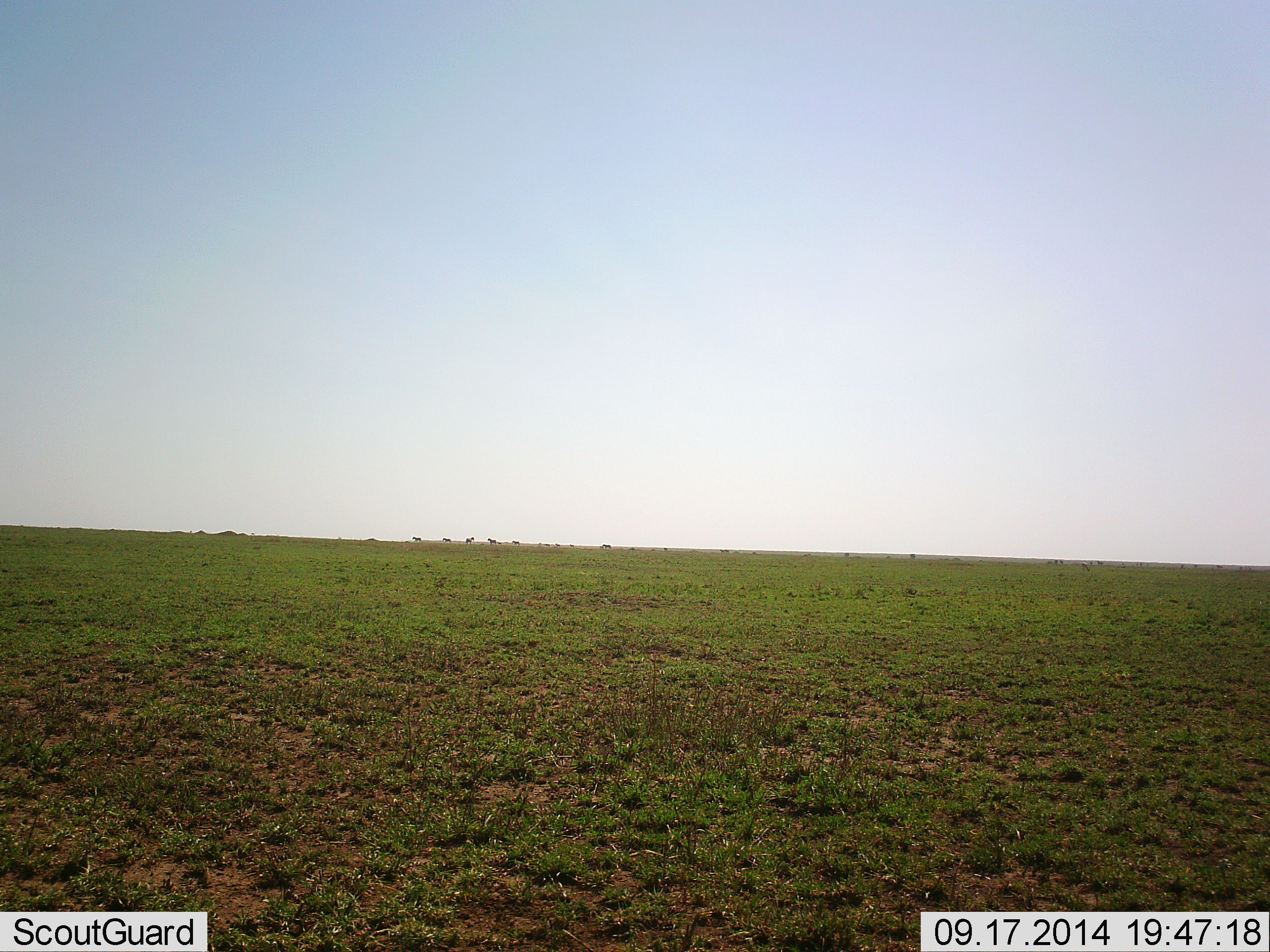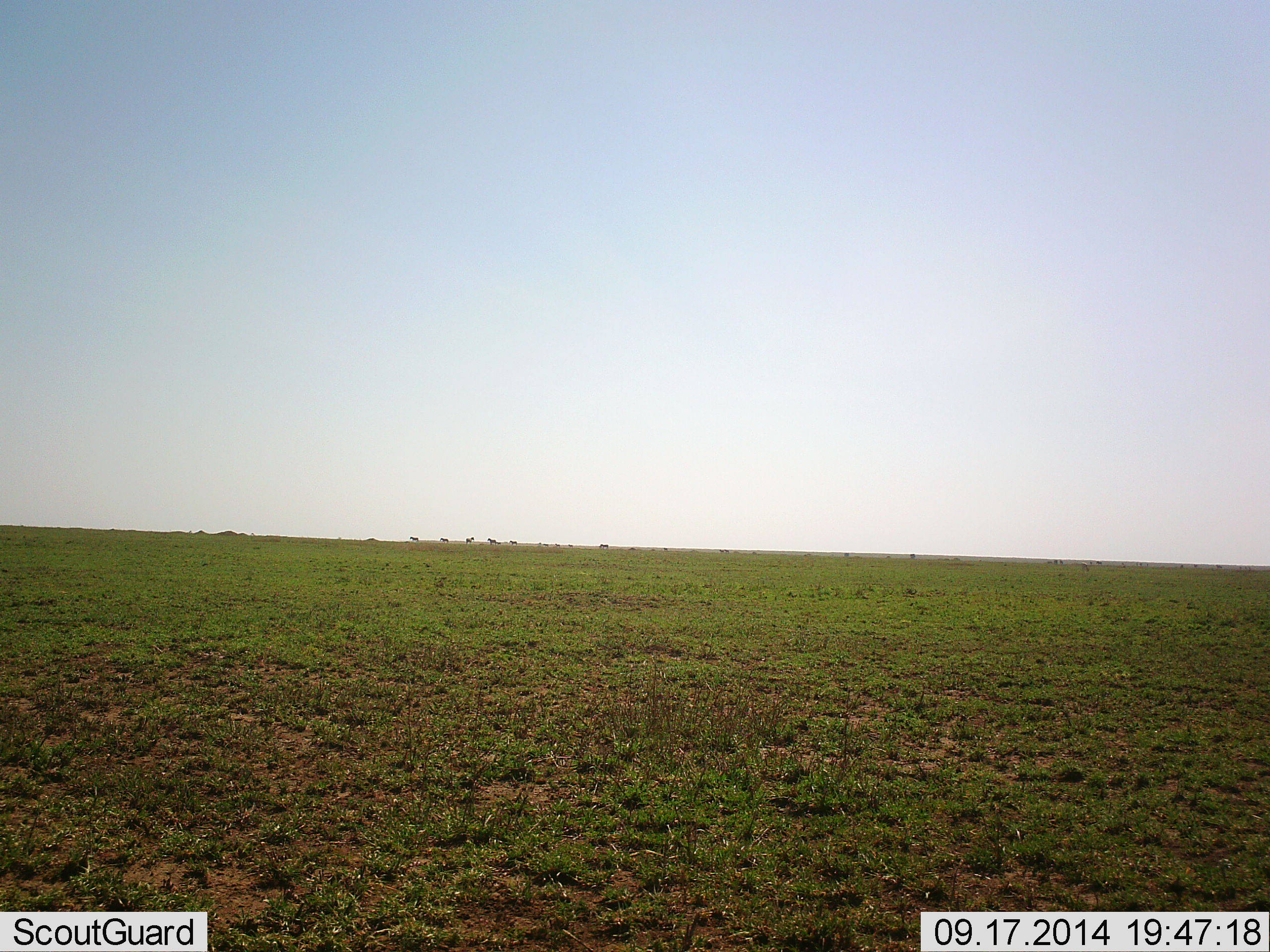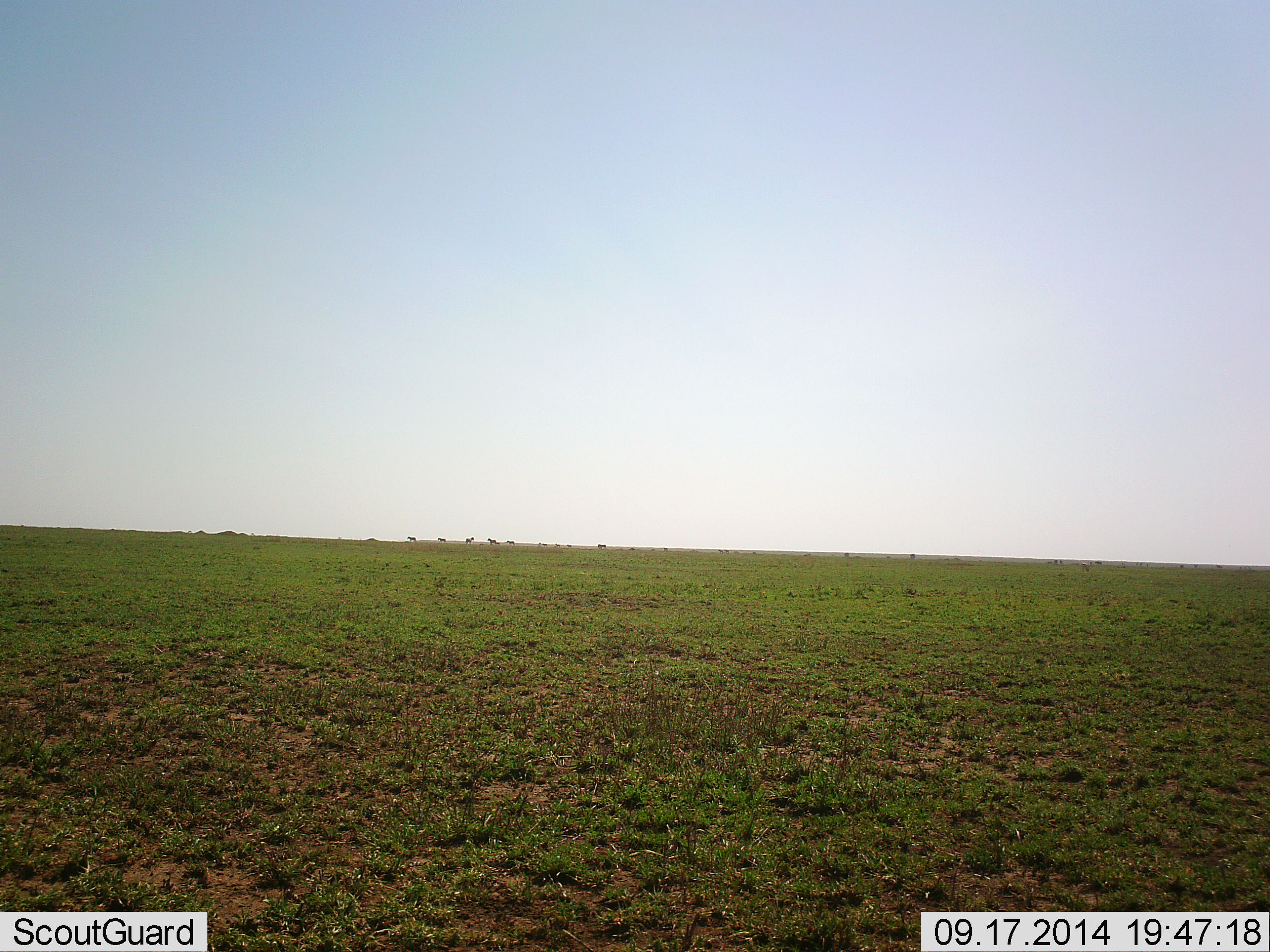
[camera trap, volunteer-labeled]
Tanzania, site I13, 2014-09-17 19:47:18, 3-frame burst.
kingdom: Animalia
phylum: Chordata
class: Aves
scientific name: Aves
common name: bird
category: otherbird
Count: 1.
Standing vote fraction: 64%.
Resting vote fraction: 0%.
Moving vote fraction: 36%.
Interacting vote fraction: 0%.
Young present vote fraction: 0%.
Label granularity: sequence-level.